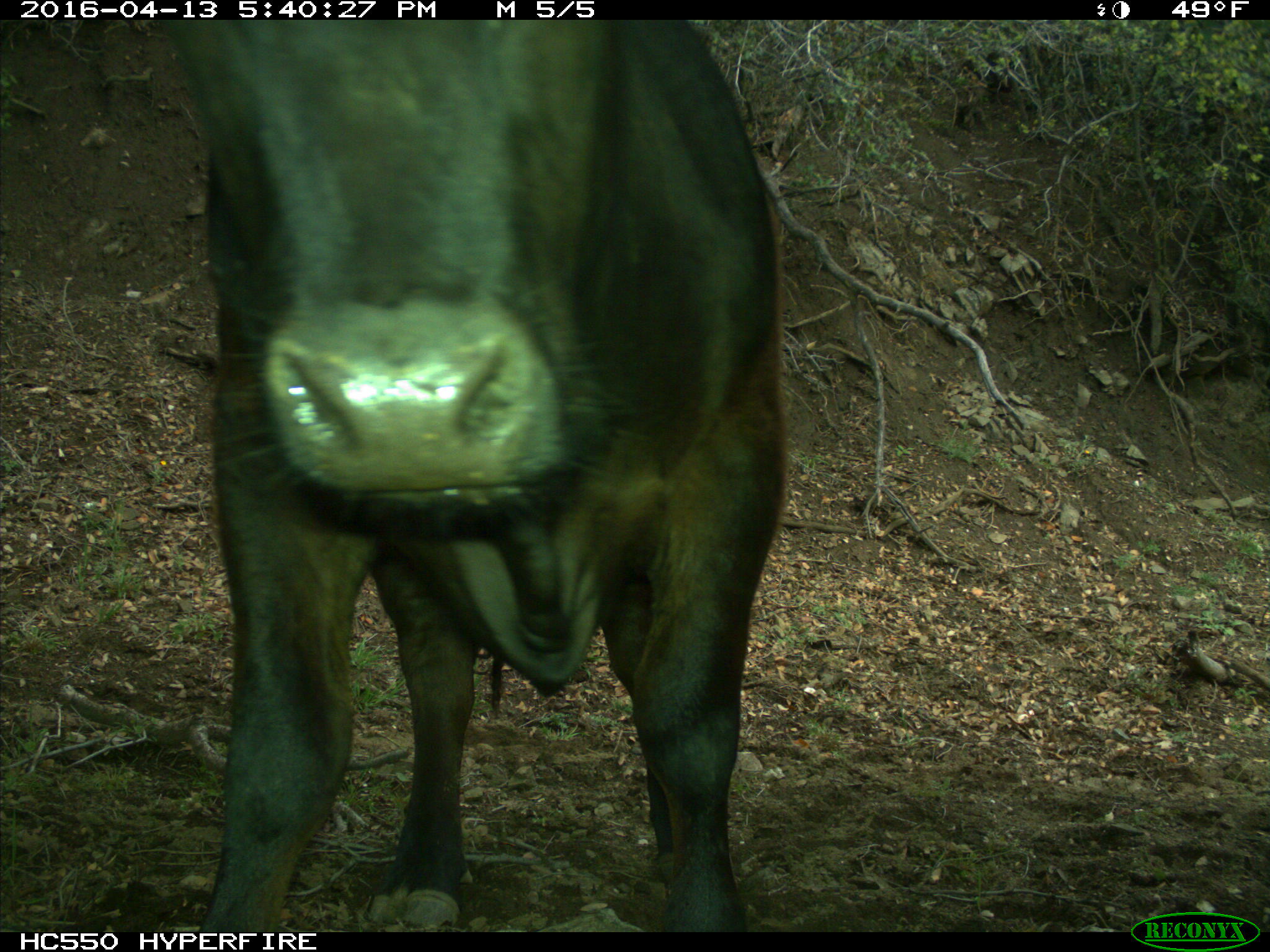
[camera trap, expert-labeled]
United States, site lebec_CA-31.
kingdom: Animalia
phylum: Chordata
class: Mammalia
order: Artiodactyla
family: Bovidae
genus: Bos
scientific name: Bos taurus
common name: domestic cow